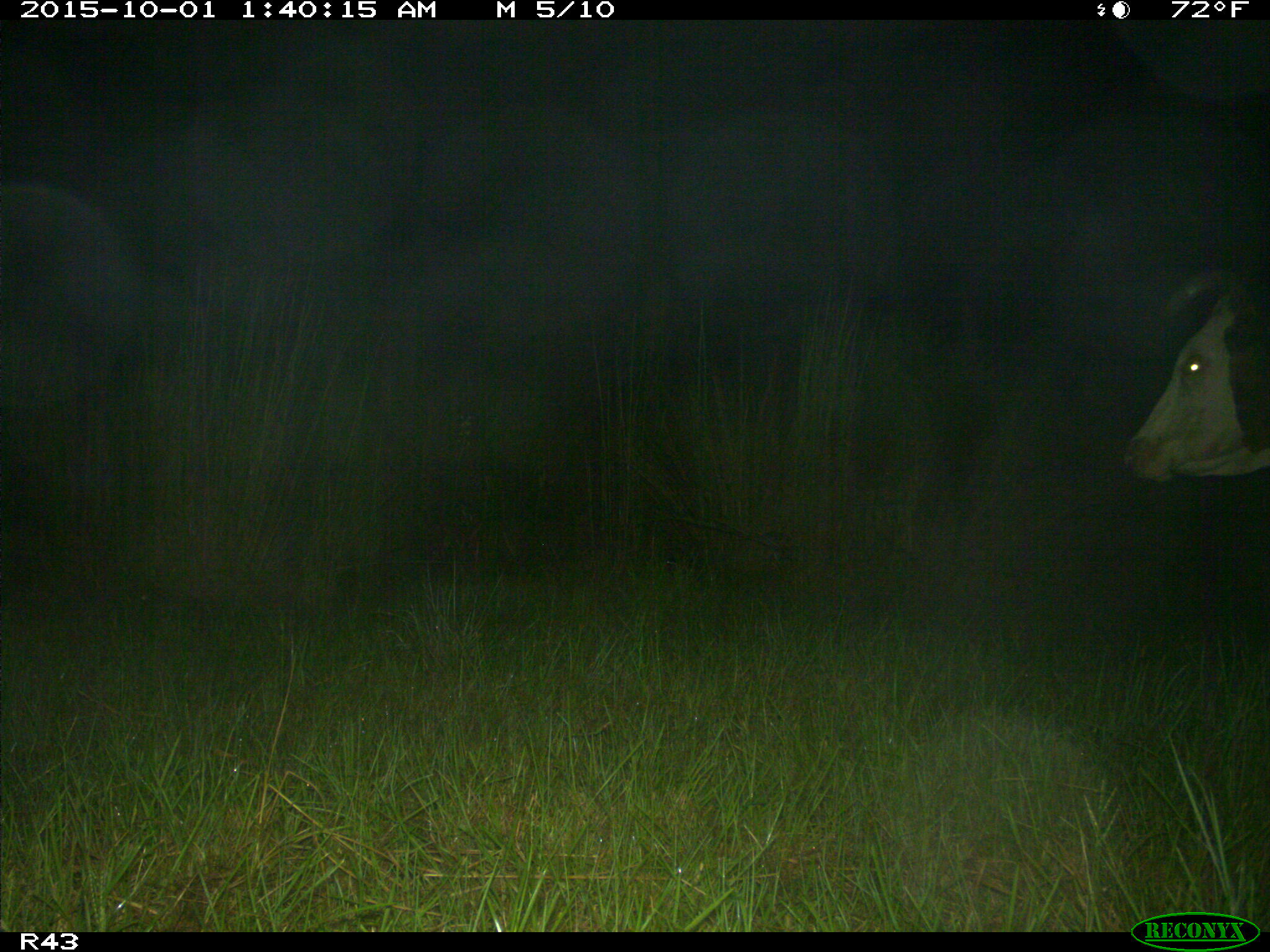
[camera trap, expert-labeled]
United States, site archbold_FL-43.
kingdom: Animalia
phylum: Chordata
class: Mammalia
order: Artiodactyla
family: Bovidae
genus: Bos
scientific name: Bos taurus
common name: domestic cow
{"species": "Bos taurus (domestic cow)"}